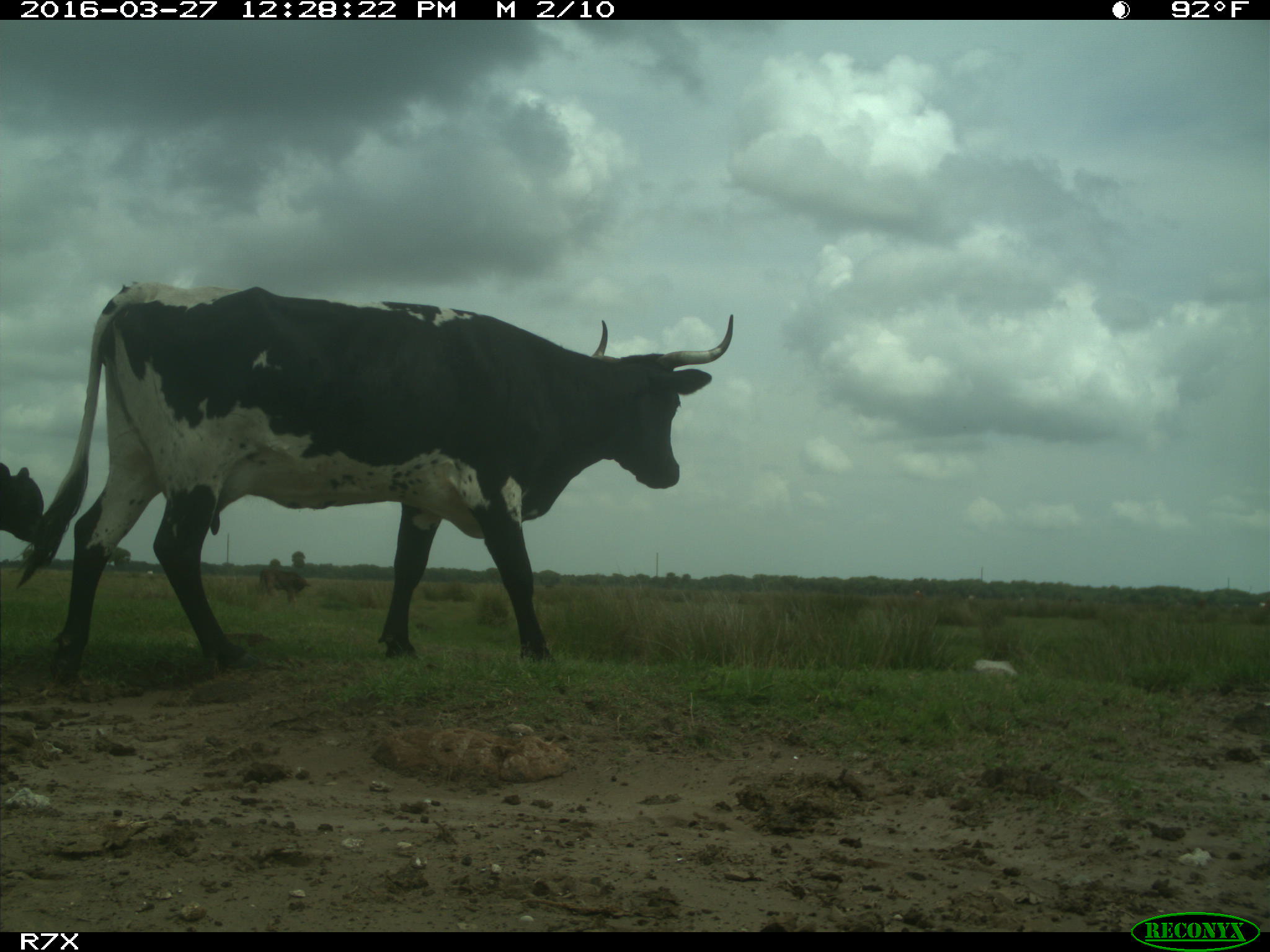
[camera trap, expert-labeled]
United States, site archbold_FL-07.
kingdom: Animalia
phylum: Chordata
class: Mammalia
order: Artiodactyla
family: Bovidae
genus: Bos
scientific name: Bos taurus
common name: domestic cow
Bos taurus (domestic cow).